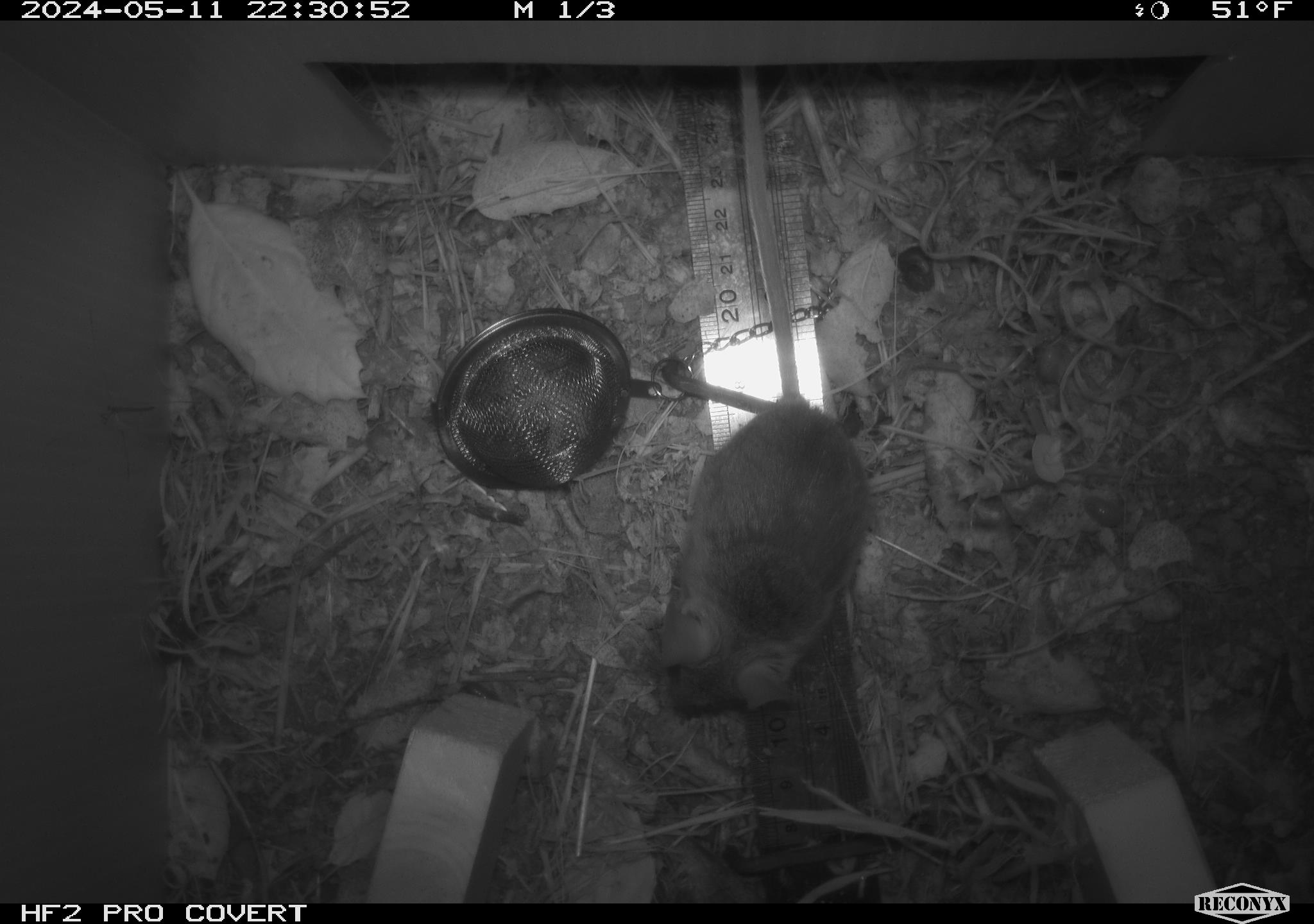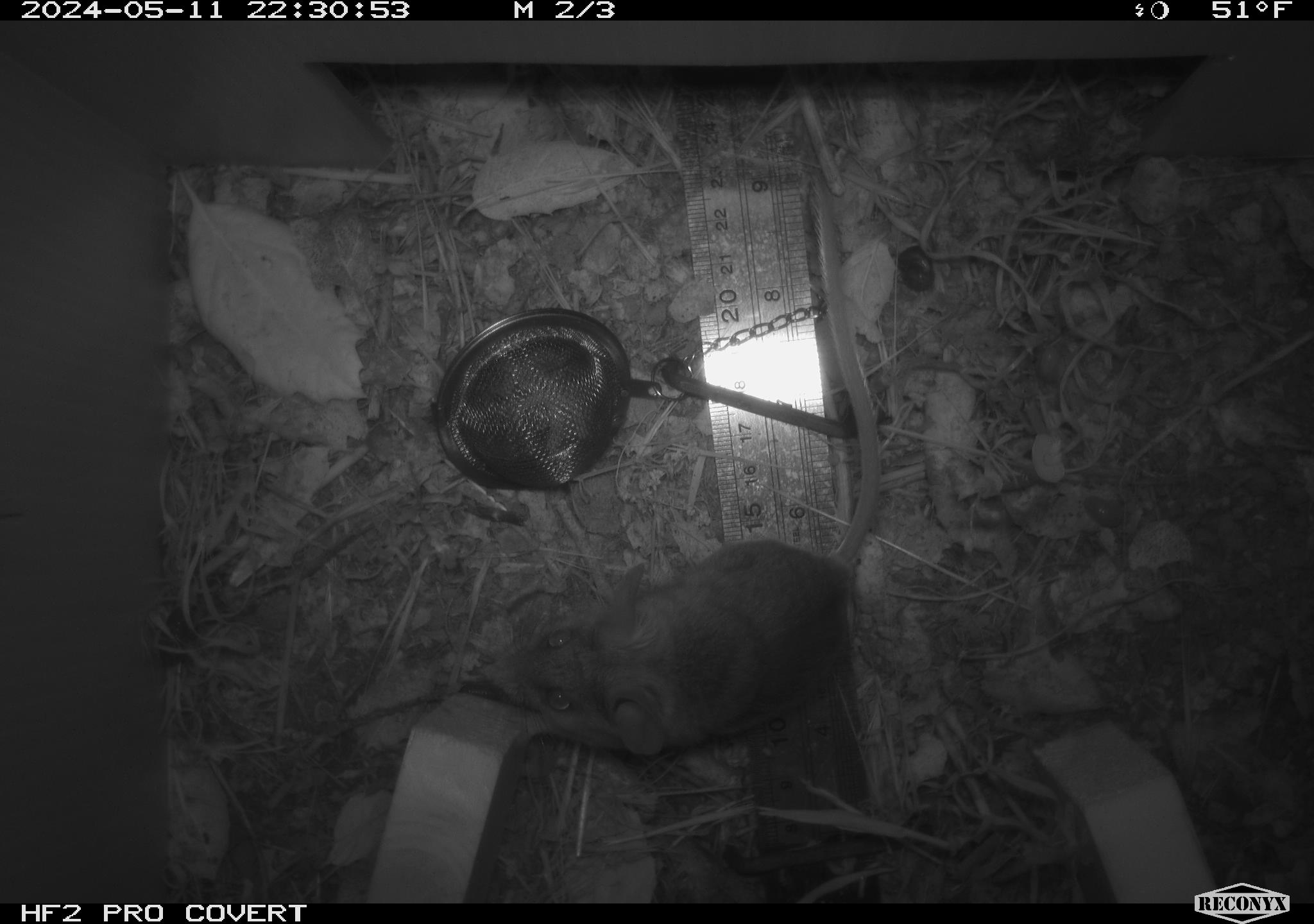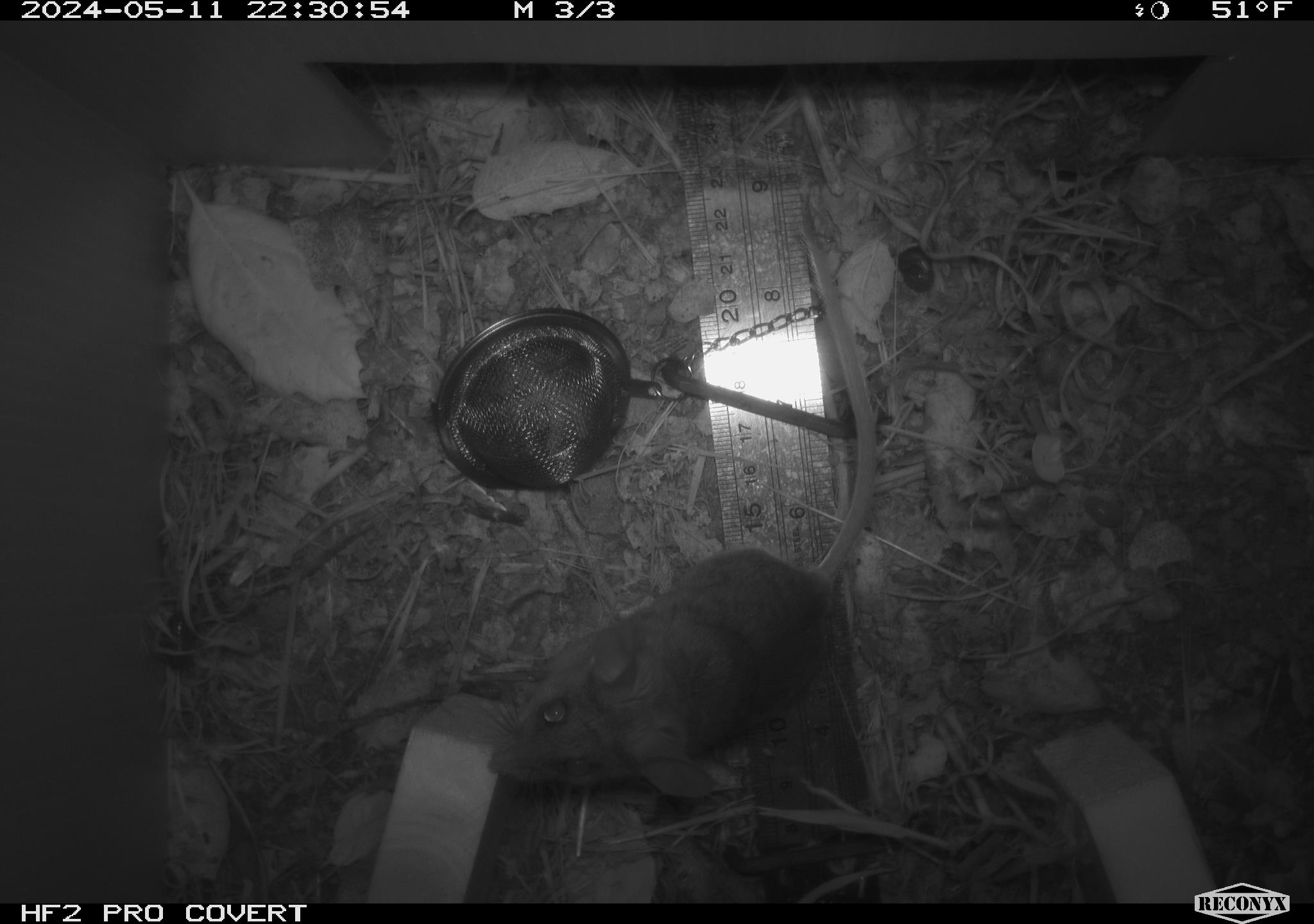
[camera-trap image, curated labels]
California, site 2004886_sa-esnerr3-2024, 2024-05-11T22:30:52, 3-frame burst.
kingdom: Animalia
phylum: Chordata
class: Mammalia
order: Rodentia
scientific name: Rodentia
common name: rodent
Rodent (Rodentia).